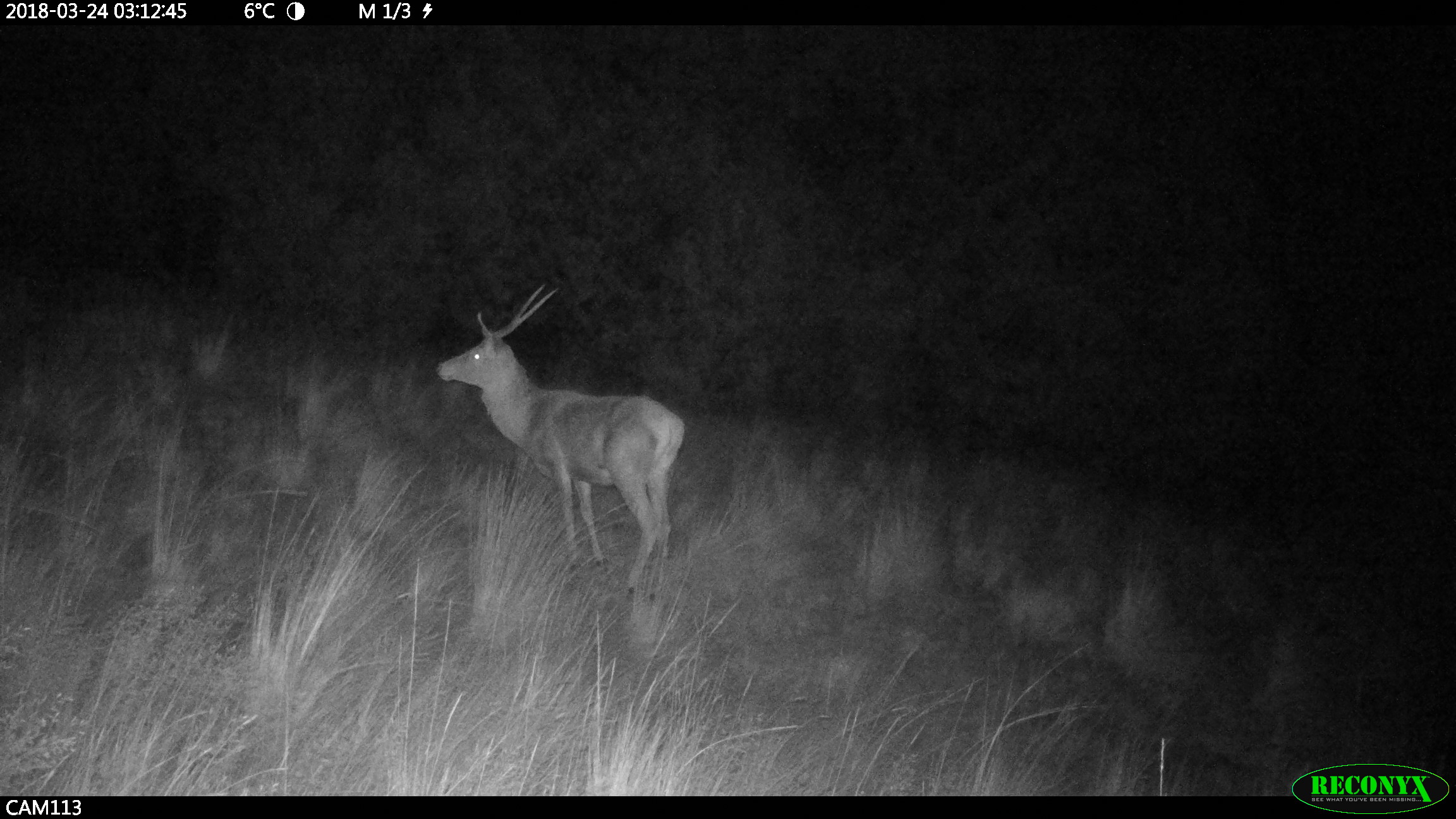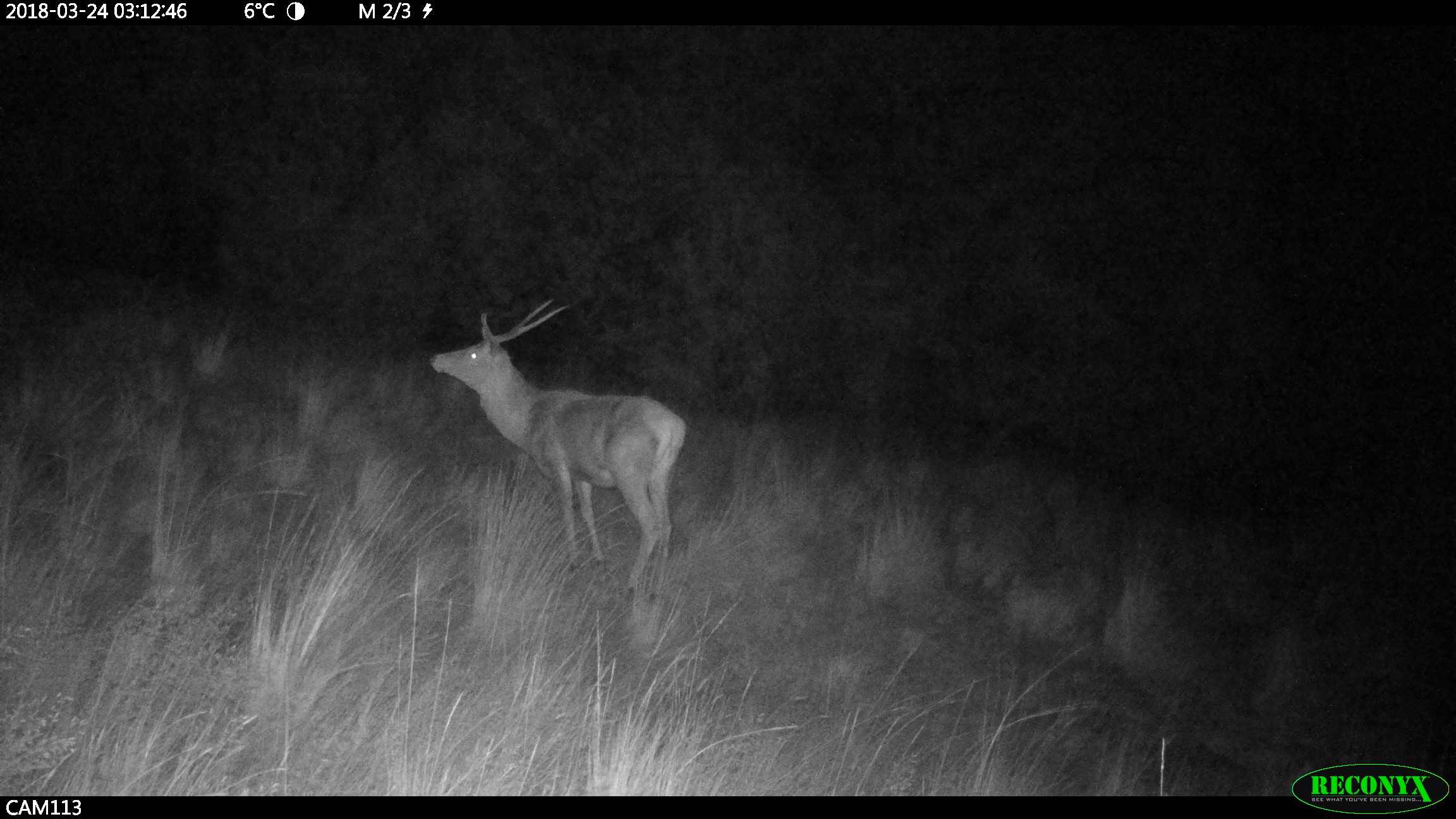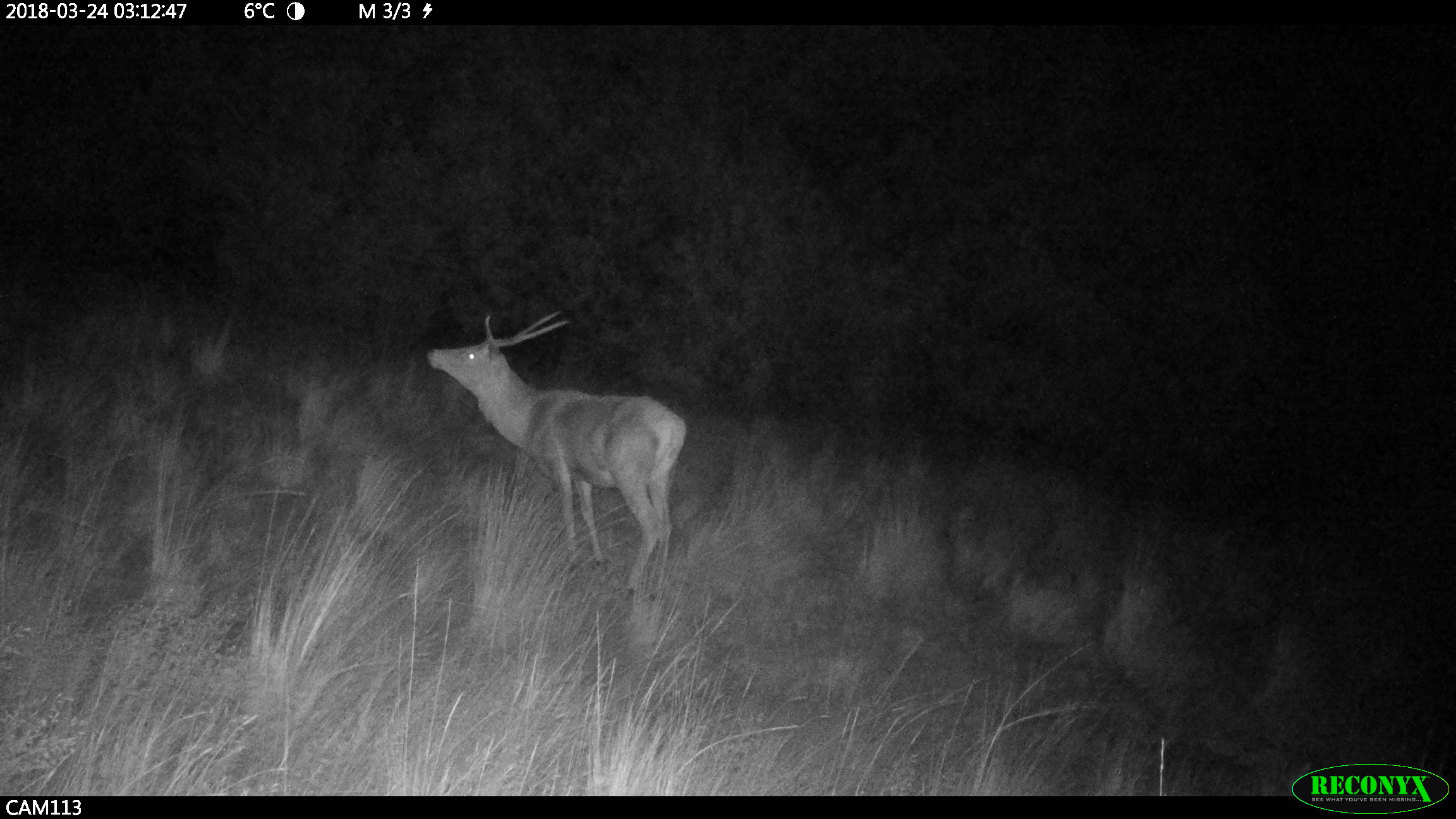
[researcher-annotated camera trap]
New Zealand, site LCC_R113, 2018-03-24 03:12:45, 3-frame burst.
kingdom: Animalia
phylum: Chordata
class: Mammalia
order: Artiodactyla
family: Cervidae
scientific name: Cervidae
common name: deer